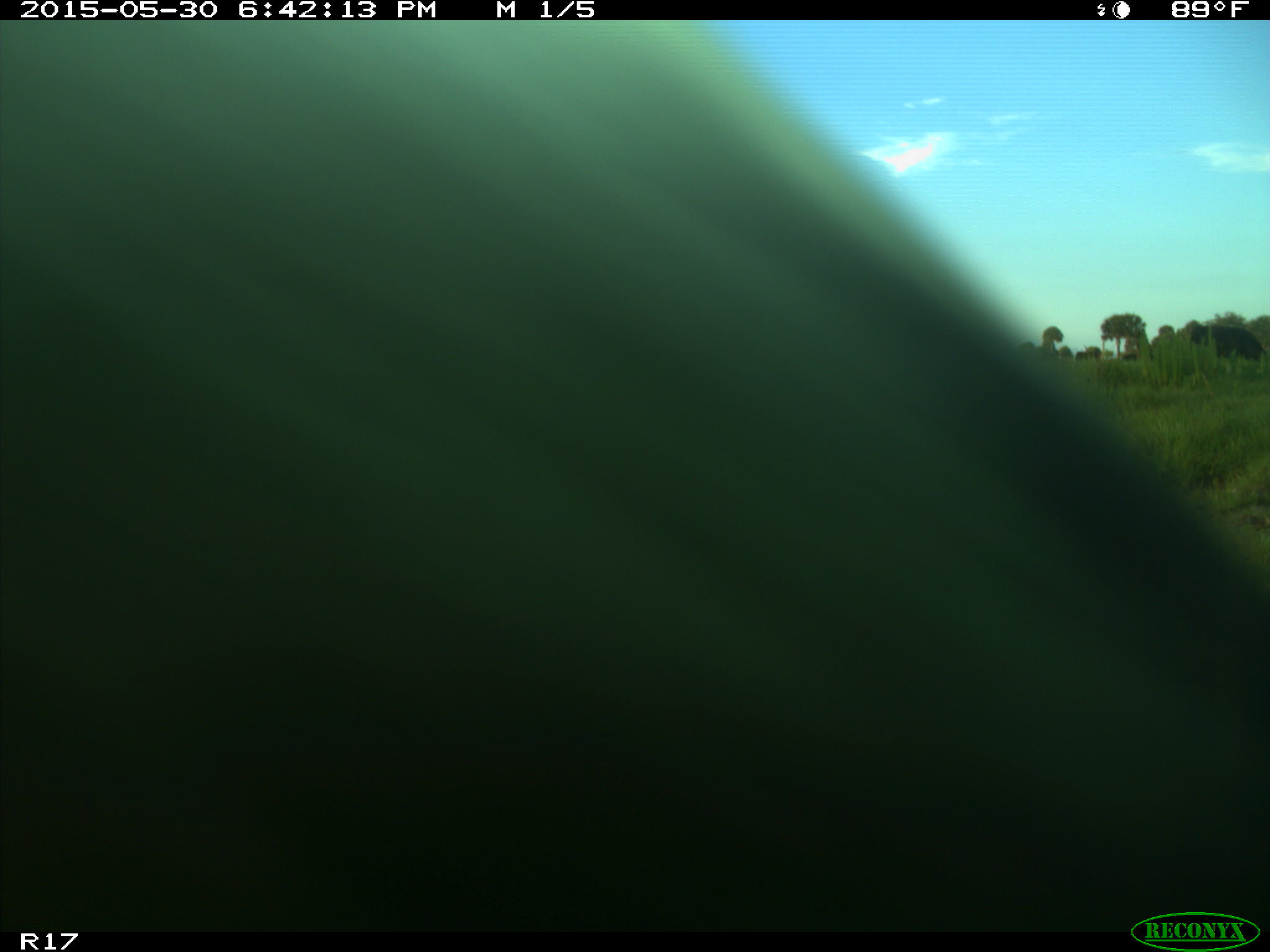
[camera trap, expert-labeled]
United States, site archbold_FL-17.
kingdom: Animalia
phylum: Chordata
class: Mammalia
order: Artiodactyla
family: Bovidae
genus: Bos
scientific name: Bos taurus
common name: domestic cow